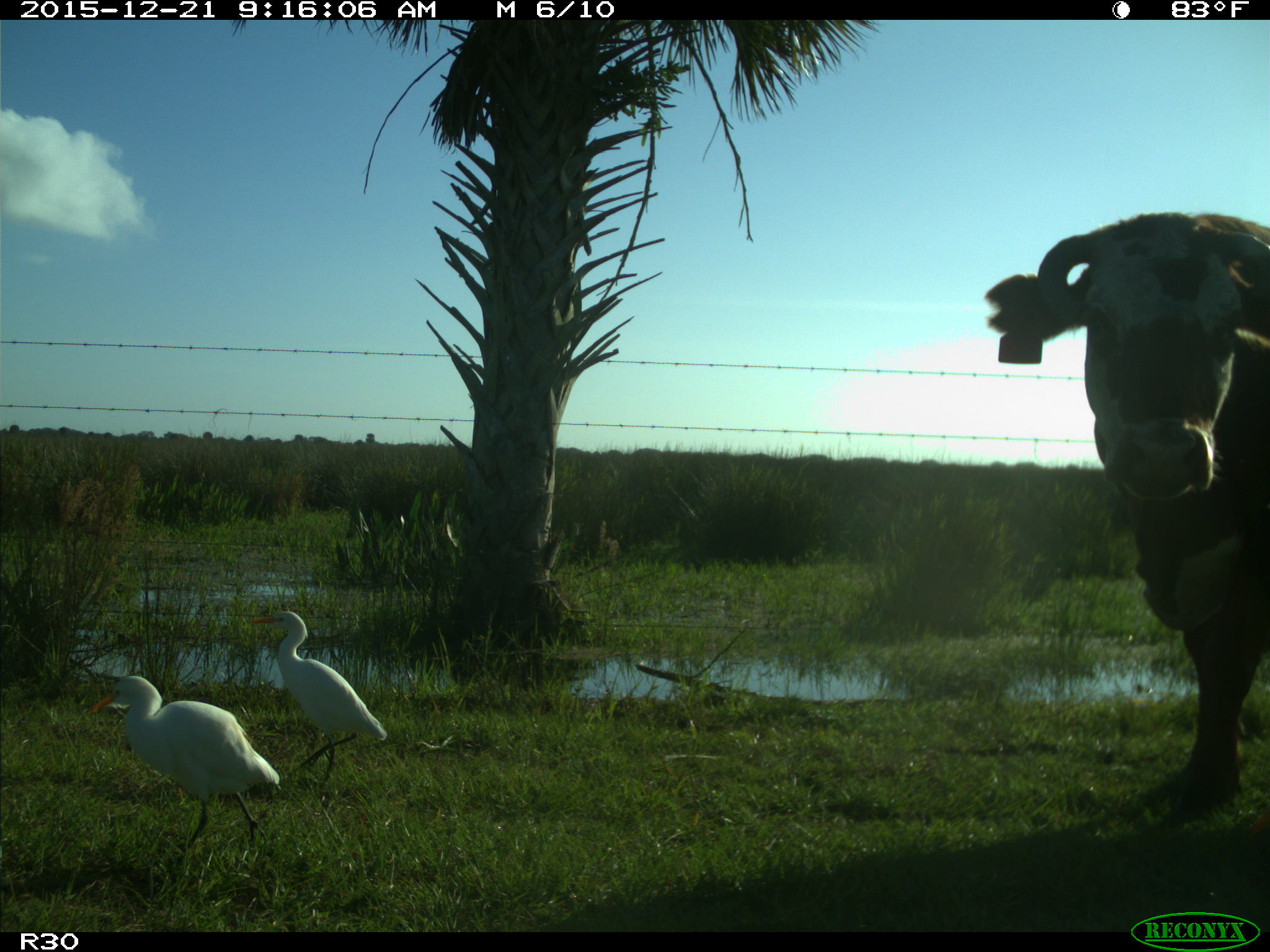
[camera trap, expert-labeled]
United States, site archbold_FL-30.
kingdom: Animalia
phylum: Chordata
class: Mammalia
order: Artiodactyla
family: Bovidae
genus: Bos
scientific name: Bos taurus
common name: domestic cow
Bos taurus (domestic cow).